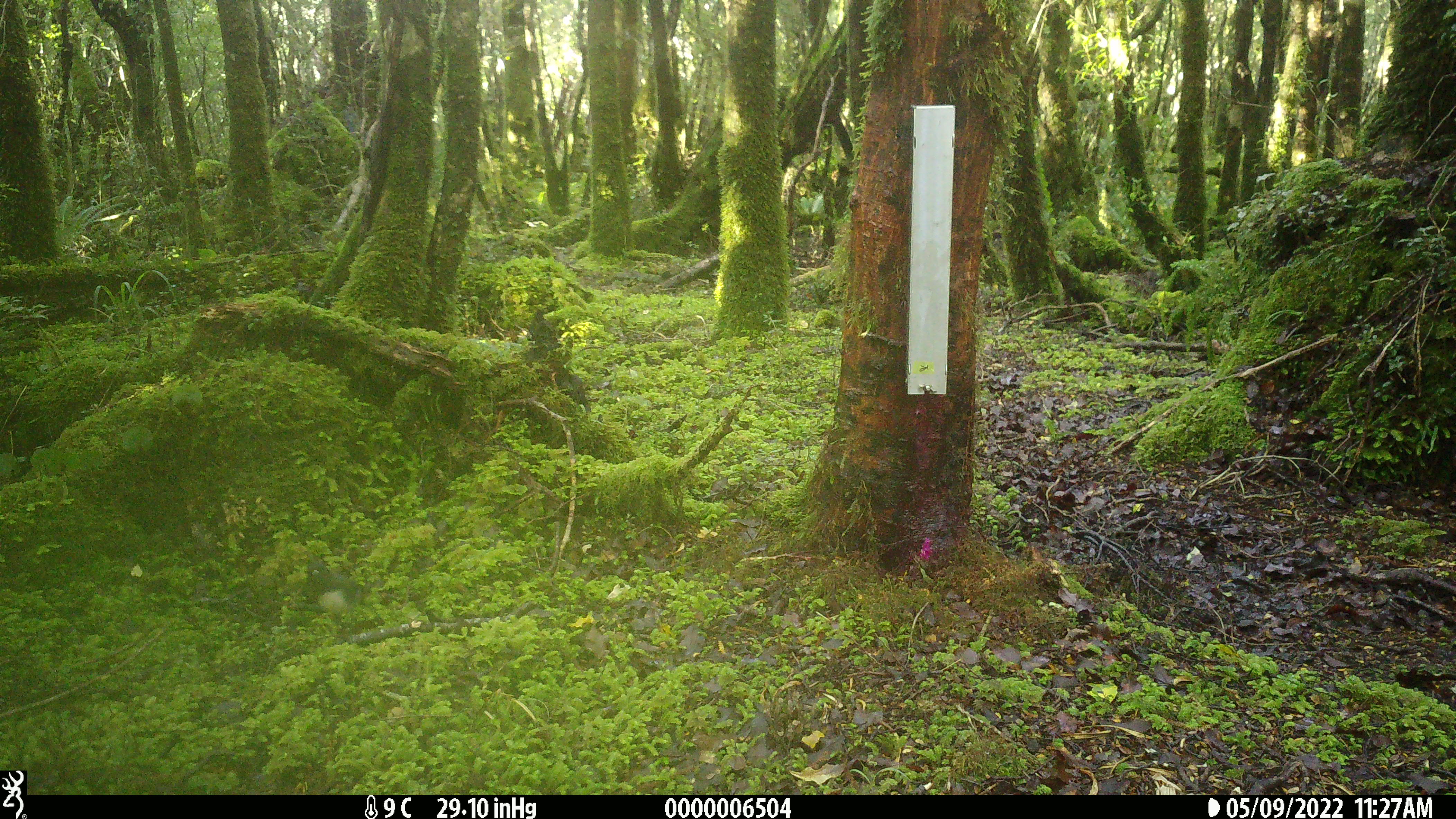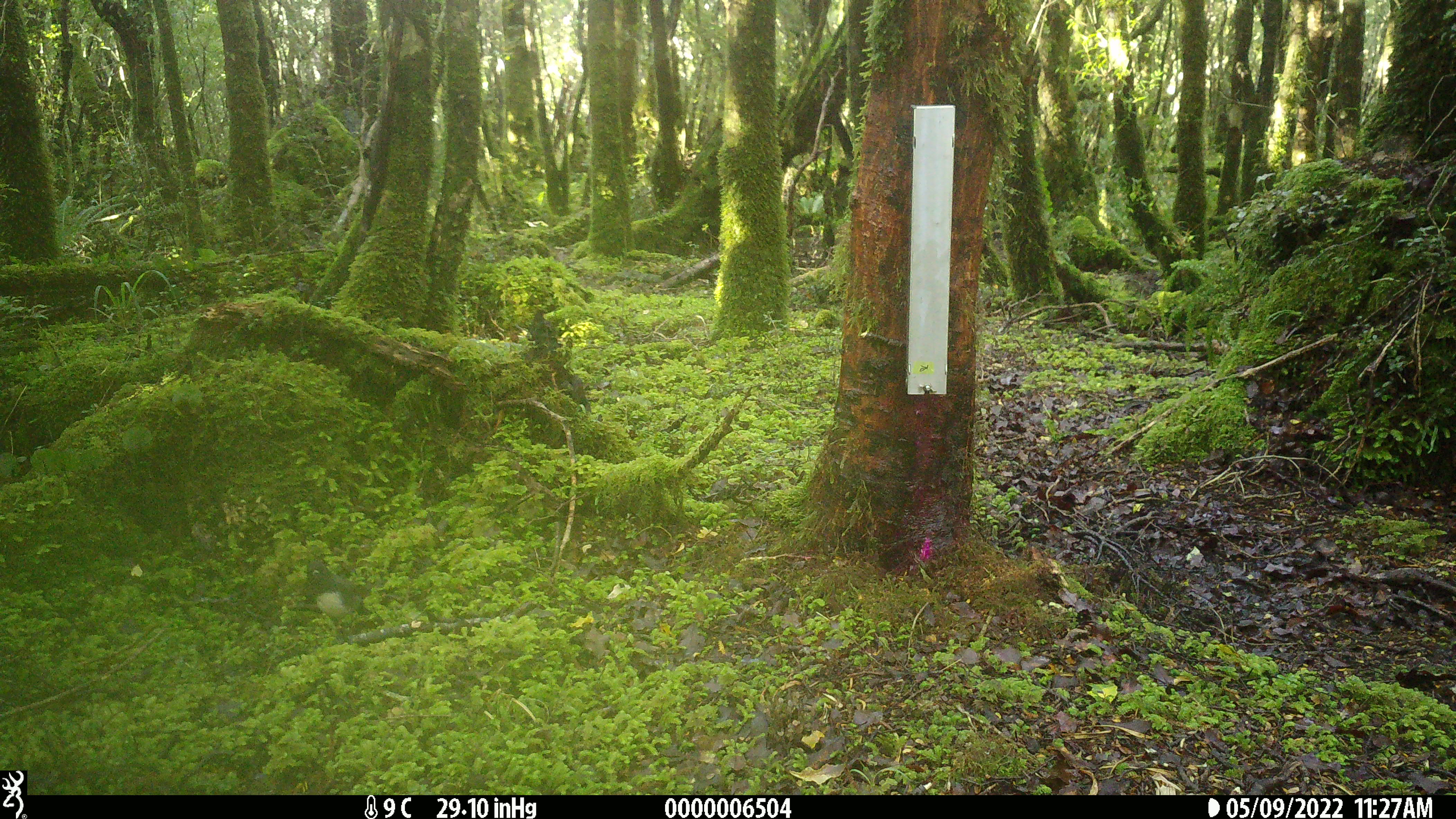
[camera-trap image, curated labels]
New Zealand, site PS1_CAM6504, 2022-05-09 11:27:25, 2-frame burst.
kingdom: Animalia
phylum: Chordata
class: Aves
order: Passeriformes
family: Petroicidae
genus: Petroica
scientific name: Petroica australis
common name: new zealand robin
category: robin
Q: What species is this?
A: Robin (new zealand robin) (Petroica australis).